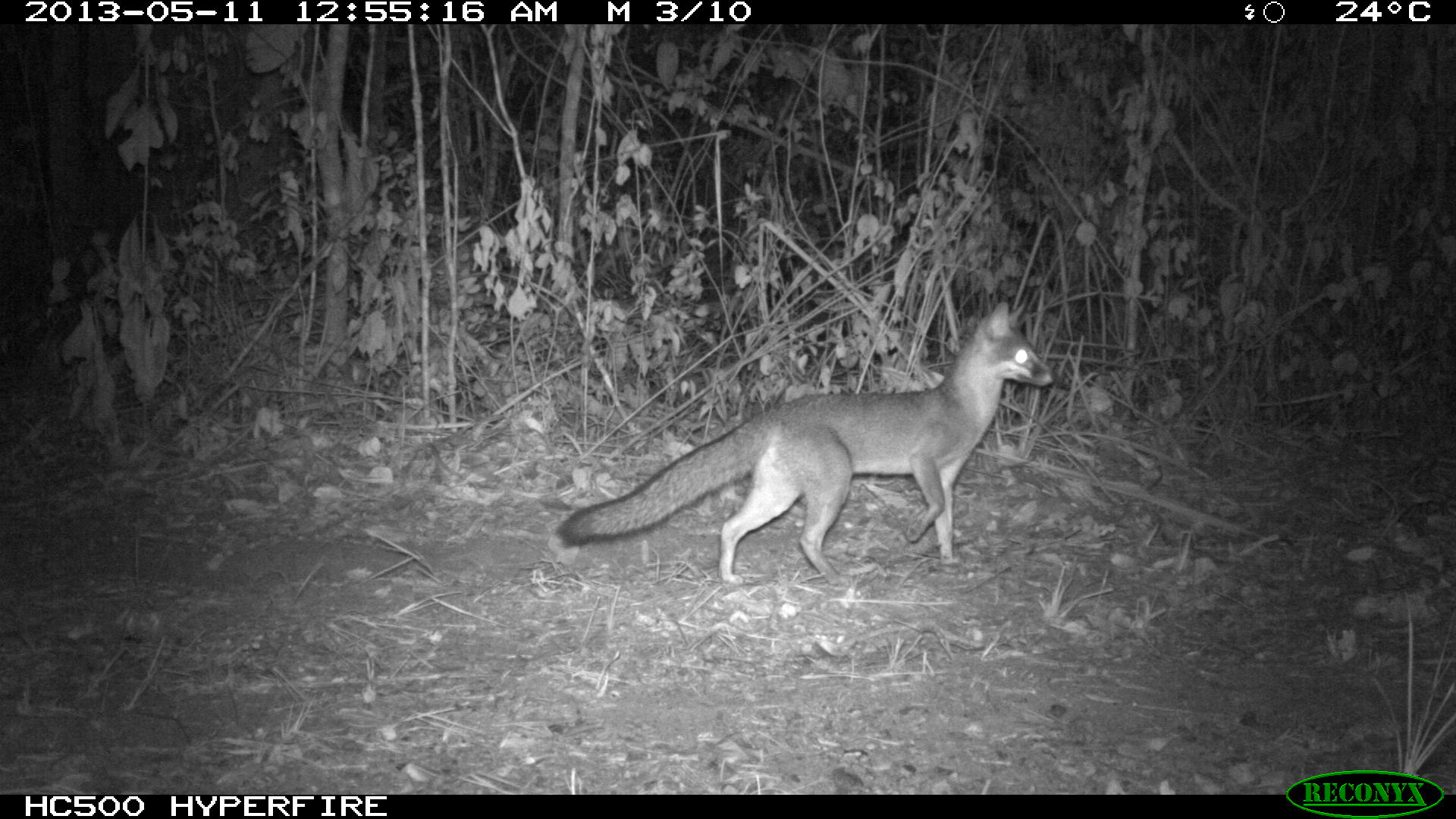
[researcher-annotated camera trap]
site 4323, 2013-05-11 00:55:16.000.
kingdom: Animalia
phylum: Chordata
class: Mammalia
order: Carnivora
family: Canidae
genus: Urocyon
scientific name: Urocyon cinereoargenteus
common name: gray fox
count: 1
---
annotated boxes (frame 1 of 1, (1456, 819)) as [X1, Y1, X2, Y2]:
urocyon cinereoargenteus: [555, 297, 1055, 587]